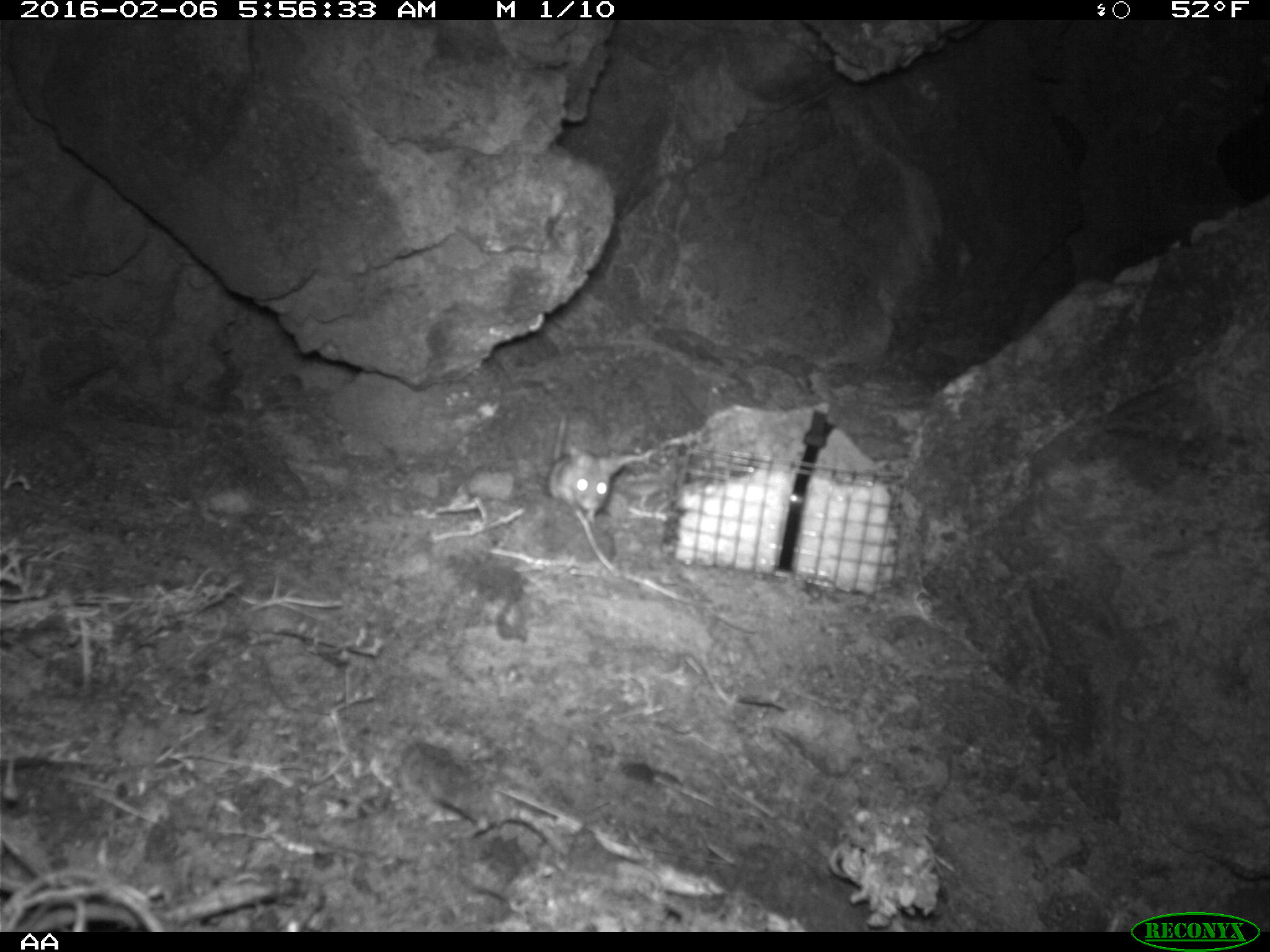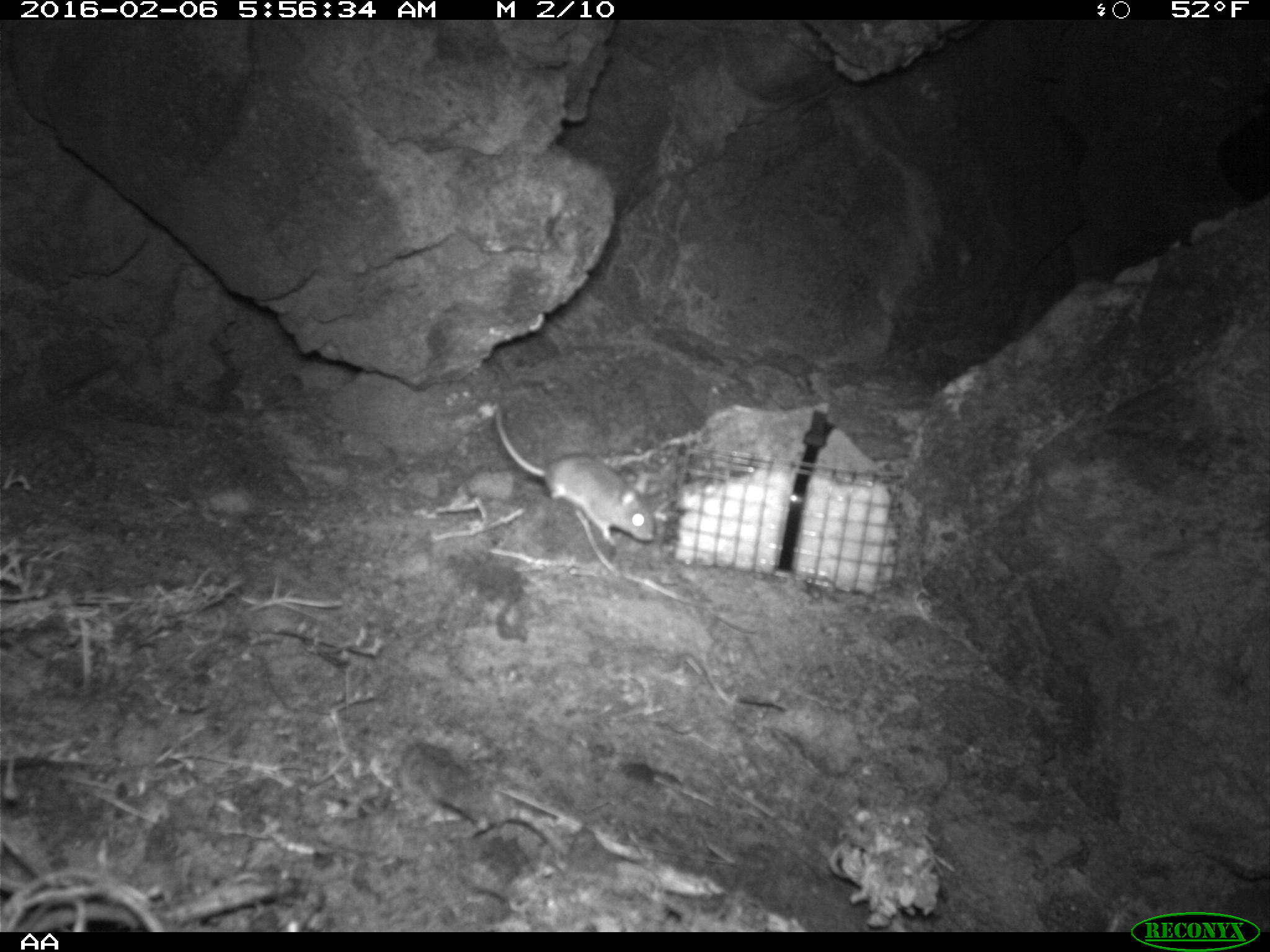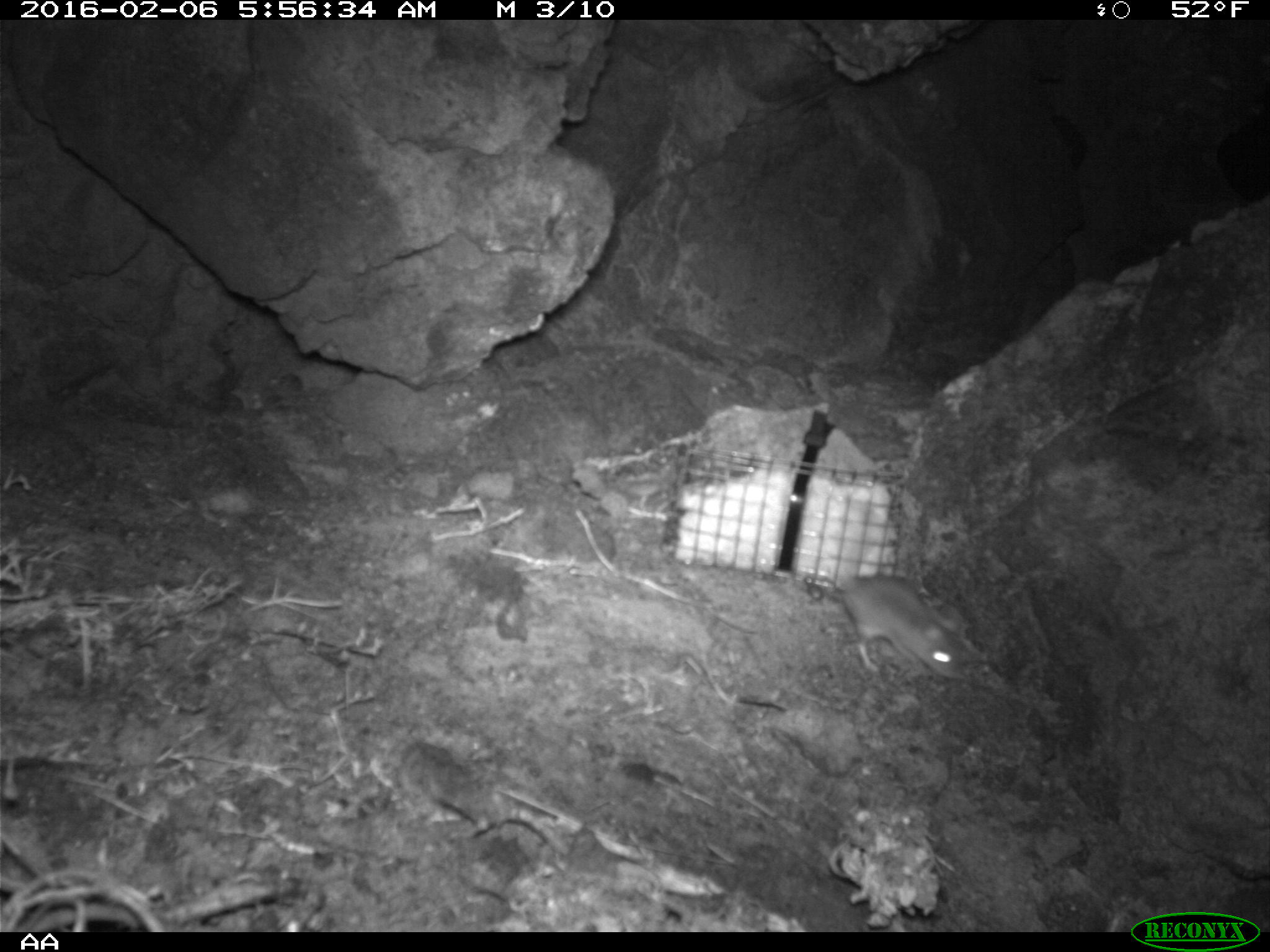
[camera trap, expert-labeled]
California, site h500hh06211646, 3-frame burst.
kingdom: Animalia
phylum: Chordata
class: Mammalia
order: Rodentia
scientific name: Rodentia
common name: rodent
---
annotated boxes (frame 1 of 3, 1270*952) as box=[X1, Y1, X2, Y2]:
rodent: box=[547, 409, 622, 525]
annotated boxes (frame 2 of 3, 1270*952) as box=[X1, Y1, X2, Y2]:
rodent: box=[494, 409, 654, 545]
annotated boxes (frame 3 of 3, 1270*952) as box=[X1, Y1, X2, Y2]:
rodent: box=[838, 527, 966, 679]